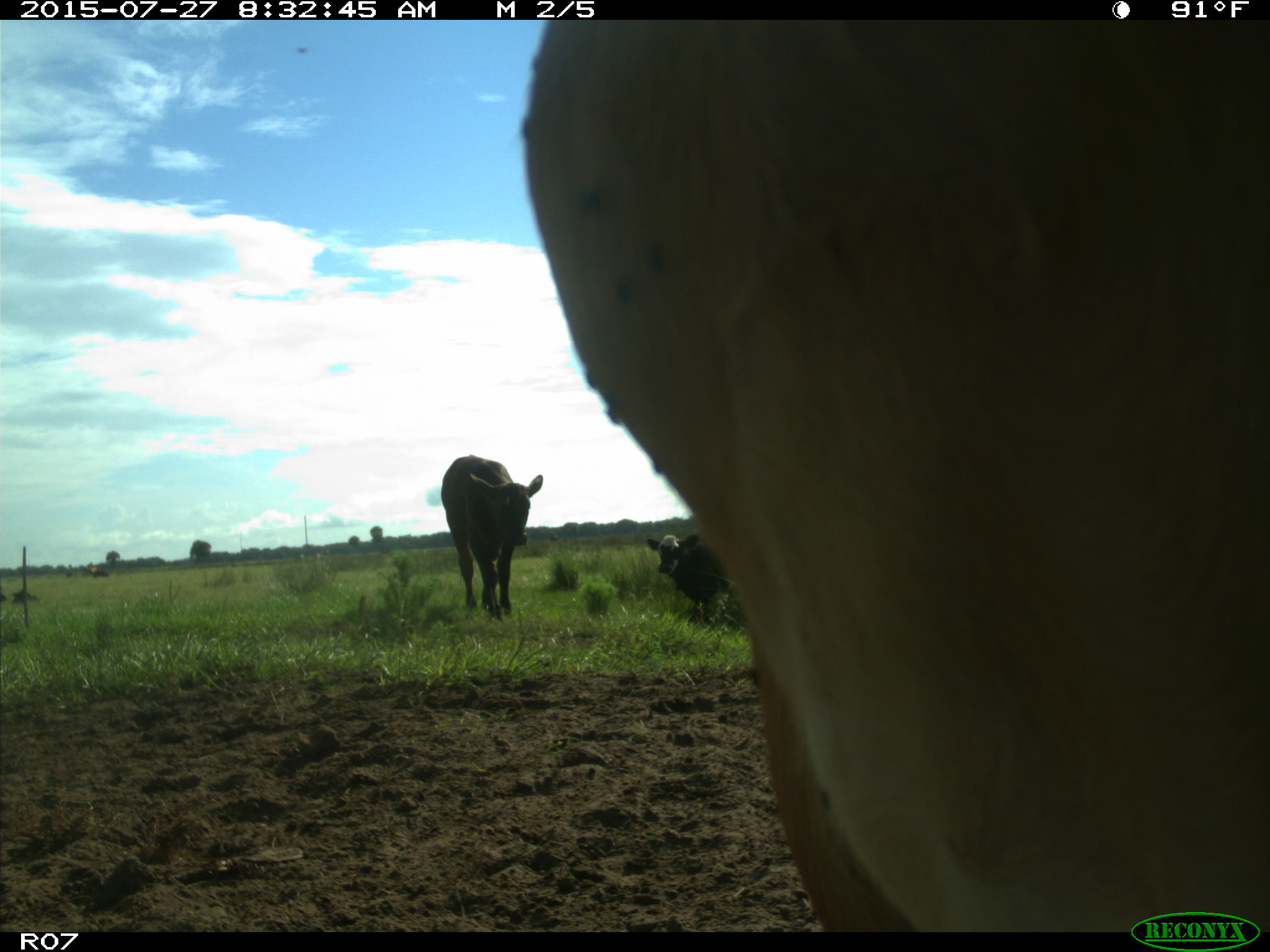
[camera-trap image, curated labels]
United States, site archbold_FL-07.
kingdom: Animalia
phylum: Chordata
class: Mammalia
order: Artiodactyla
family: Bovidae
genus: Bos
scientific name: Bos taurus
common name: domestic cow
Bos taurus (domestic cow).